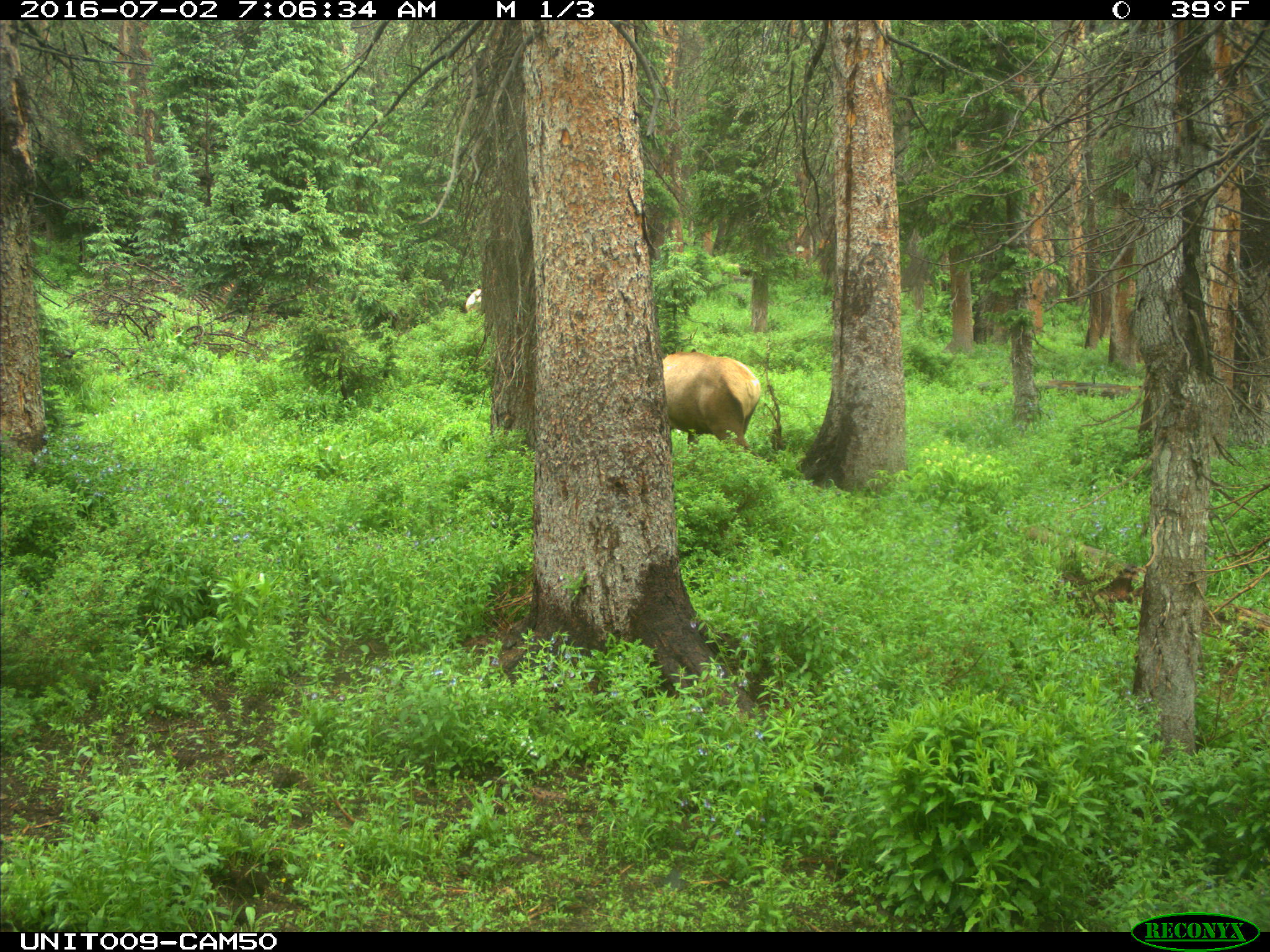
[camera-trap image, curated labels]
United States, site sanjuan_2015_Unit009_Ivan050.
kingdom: Animalia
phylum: Chordata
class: Mammalia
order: Artiodactyla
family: Cervidae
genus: Cervus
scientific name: Cervus elaphus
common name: red deer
Cervus elaphus (red deer).